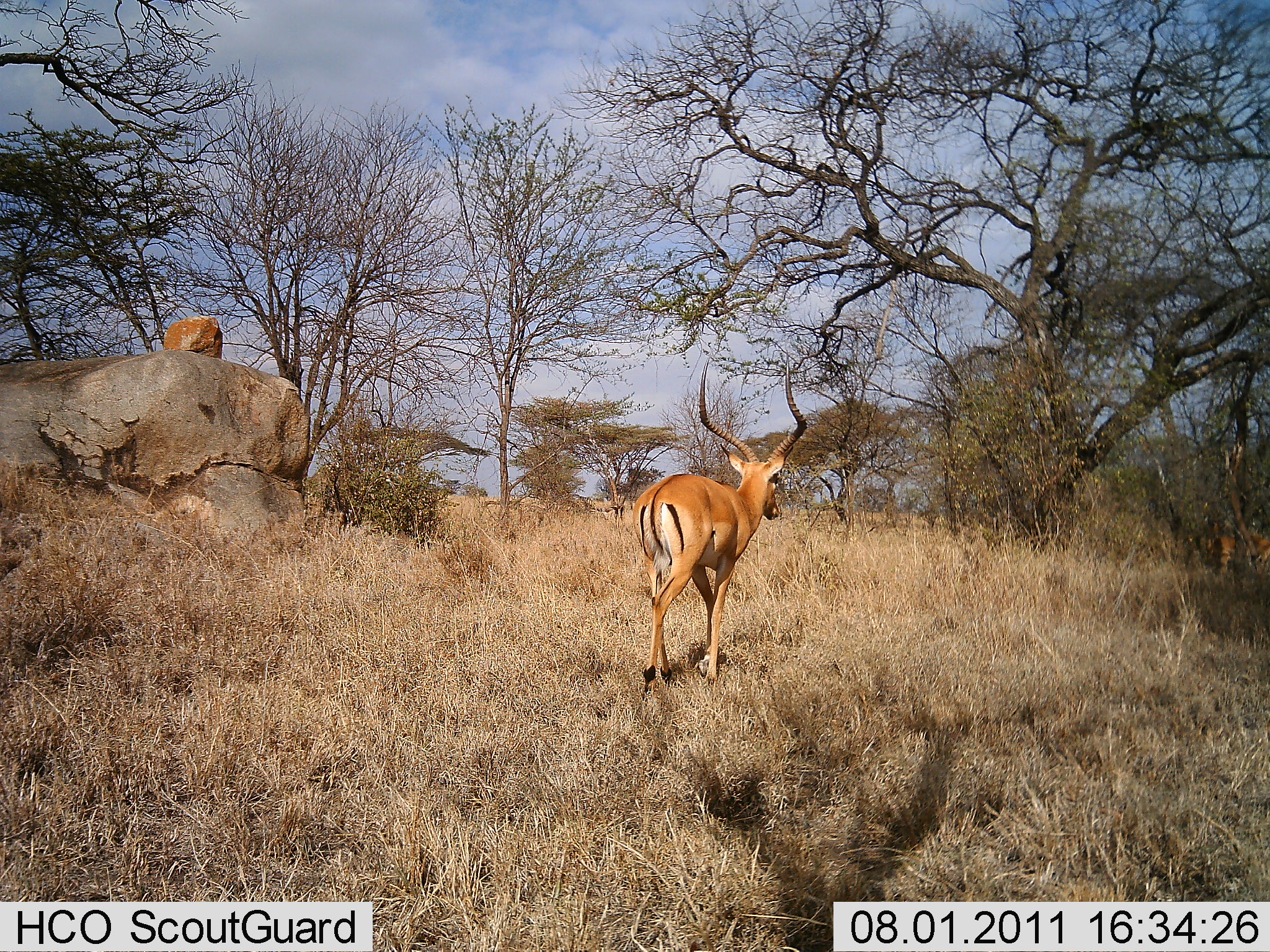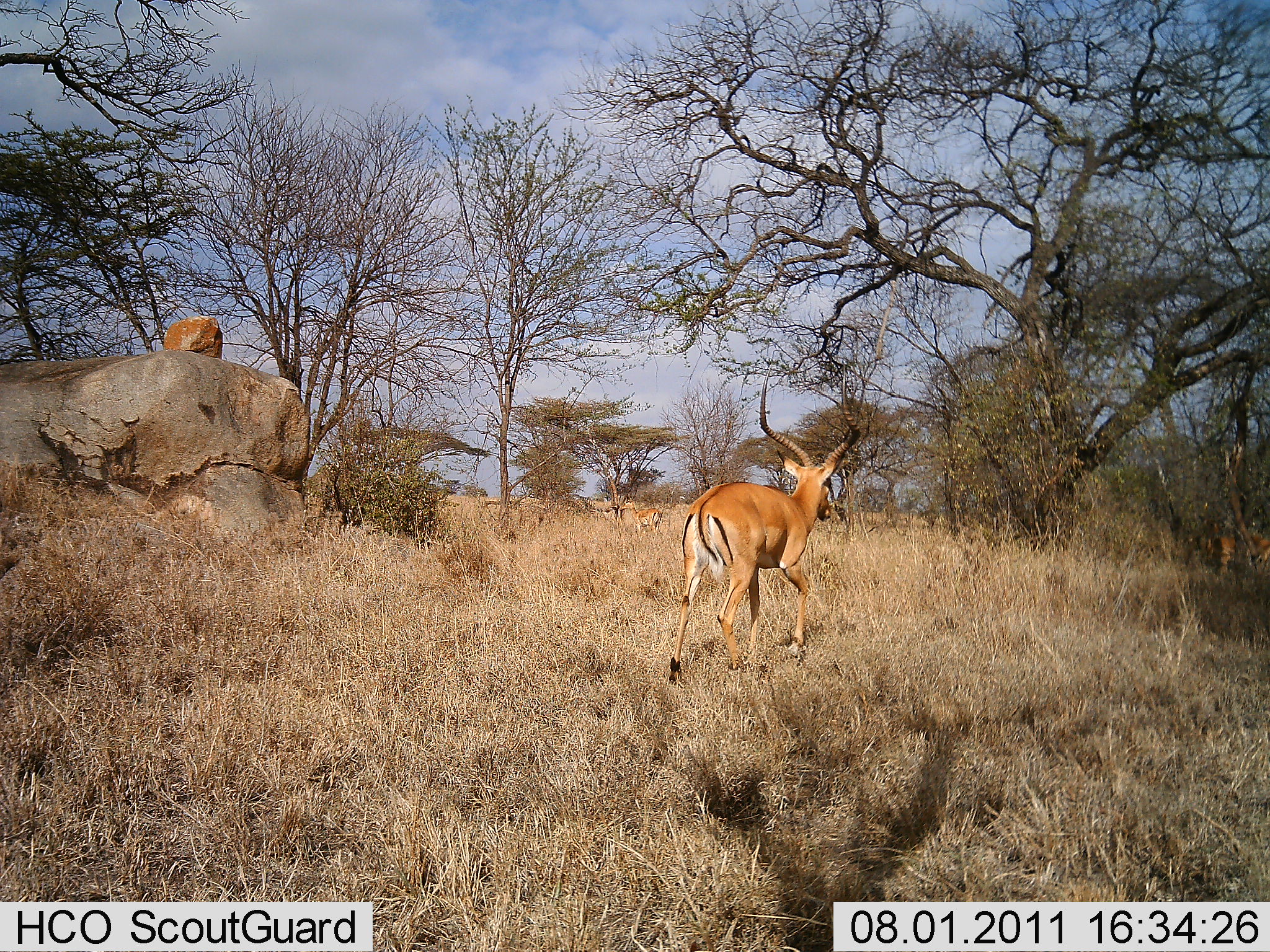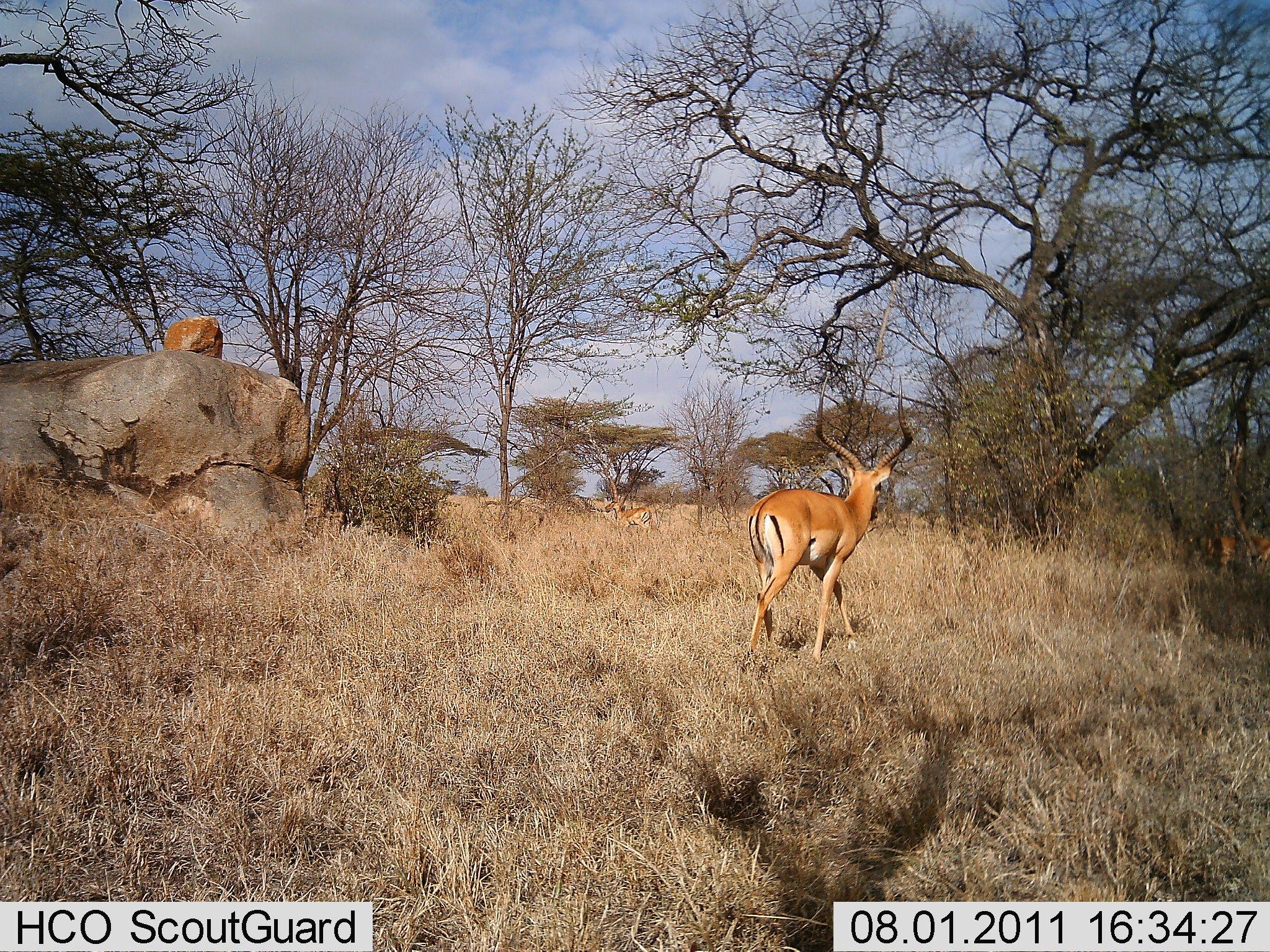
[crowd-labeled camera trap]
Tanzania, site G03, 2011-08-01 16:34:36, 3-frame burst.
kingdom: Animalia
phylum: Chordata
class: Mammalia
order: Artiodactyla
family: Bovidae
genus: Aepyceros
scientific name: Aepyceros melampus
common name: impala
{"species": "impala (Aepyceros melampus)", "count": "2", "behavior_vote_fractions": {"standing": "8%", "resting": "0%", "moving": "100%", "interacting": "0%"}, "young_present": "0%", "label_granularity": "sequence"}